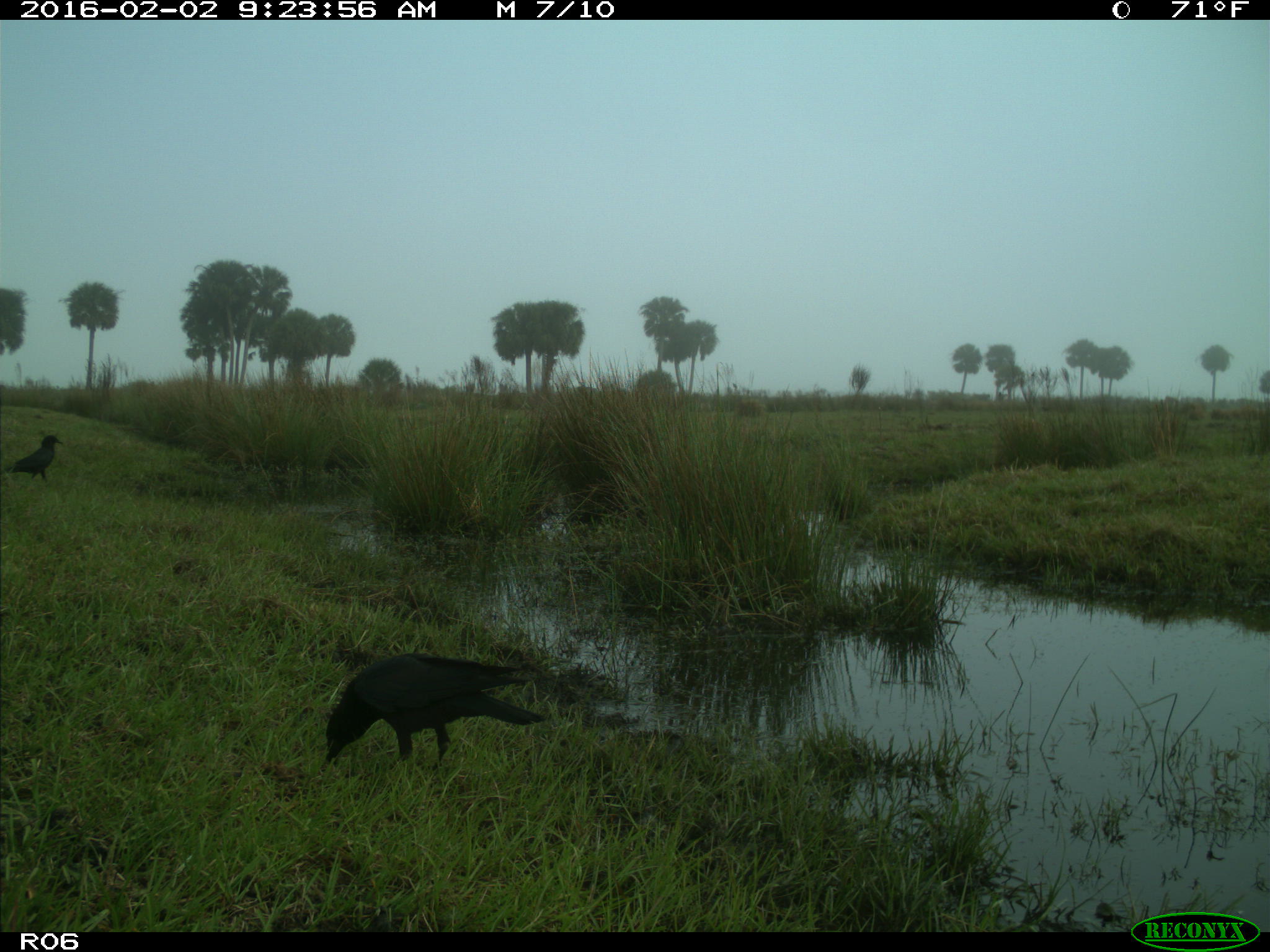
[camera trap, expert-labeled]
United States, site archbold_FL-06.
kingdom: Animalia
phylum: Chordata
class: Aves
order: Passeriformes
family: Corvidae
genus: Corvus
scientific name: Corvus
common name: crows and ravens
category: unidentified corvus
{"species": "unidentified corvus (crows and ravens) (Corvus)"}